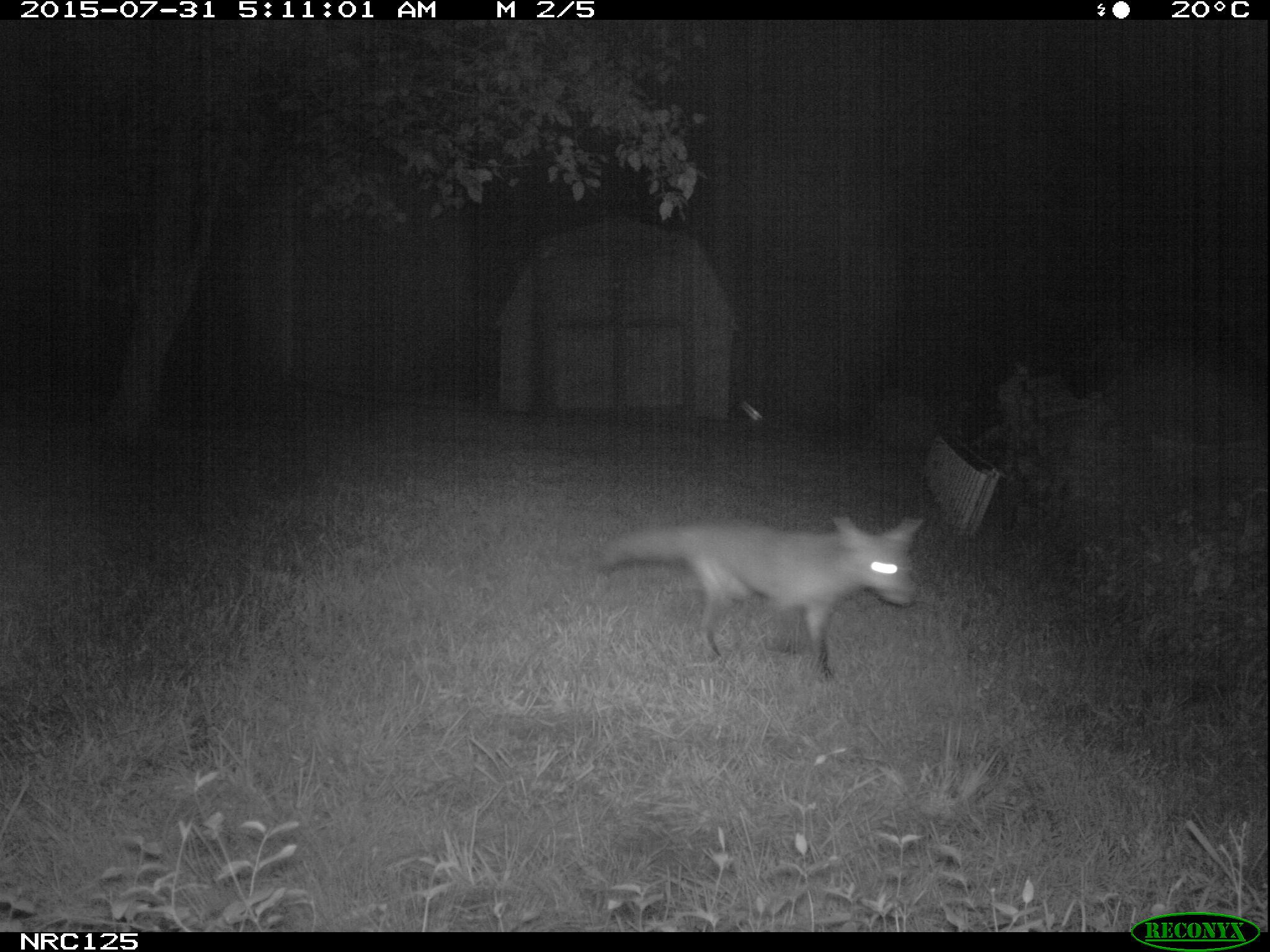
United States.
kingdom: Animalia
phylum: Chordata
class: Mammalia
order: Carnivora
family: Canidae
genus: Vulpes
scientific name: Vulpes vulpes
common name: red fox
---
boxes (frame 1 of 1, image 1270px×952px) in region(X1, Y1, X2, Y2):
Red Fox: region(584, 499, 922, 689)